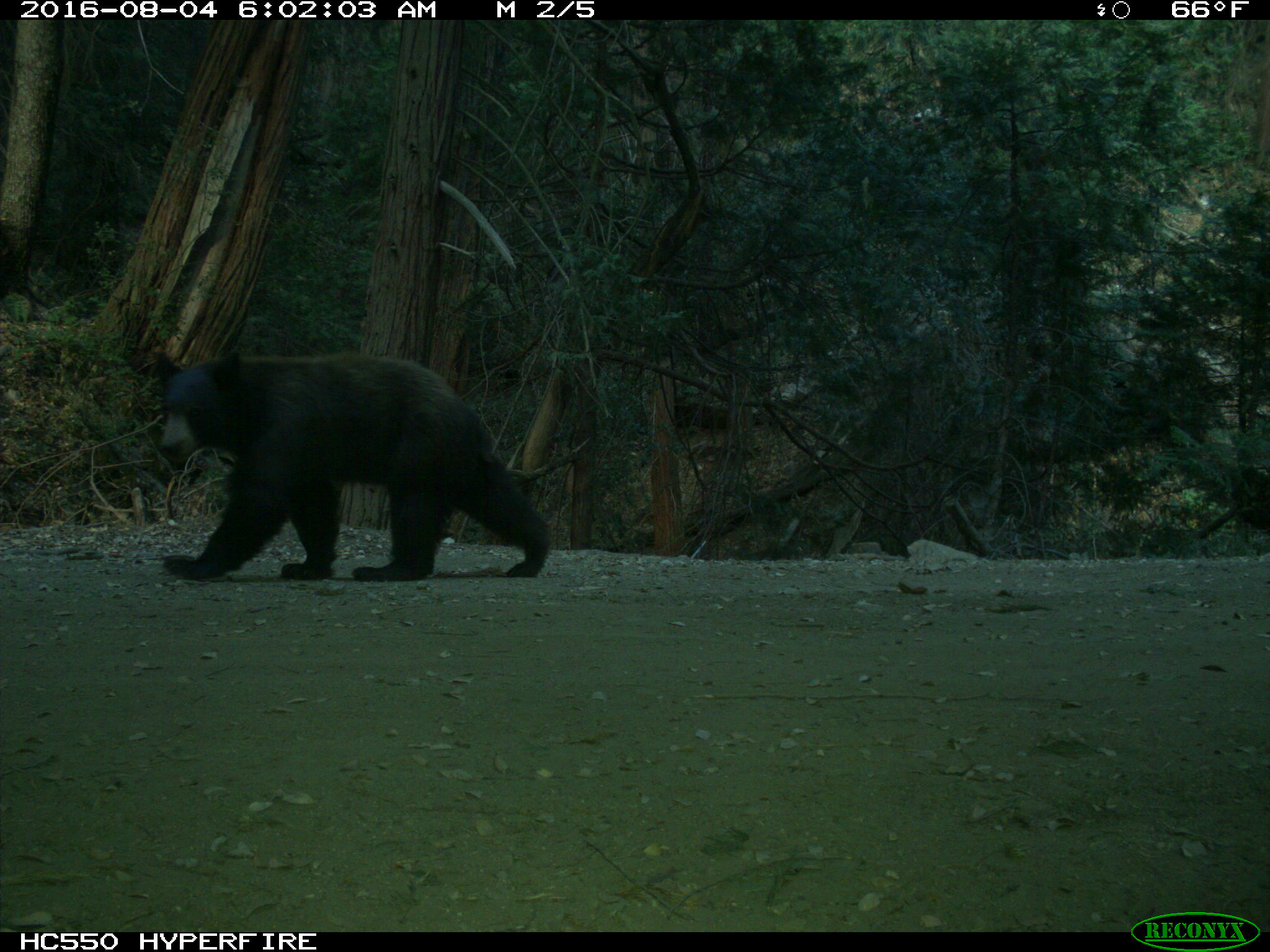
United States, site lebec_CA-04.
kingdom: Animalia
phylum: Chordata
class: Mammalia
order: Carnivora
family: Ursidae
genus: Ursus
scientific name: Ursus americanus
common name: american black bear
Ursus americanus (american black bear).